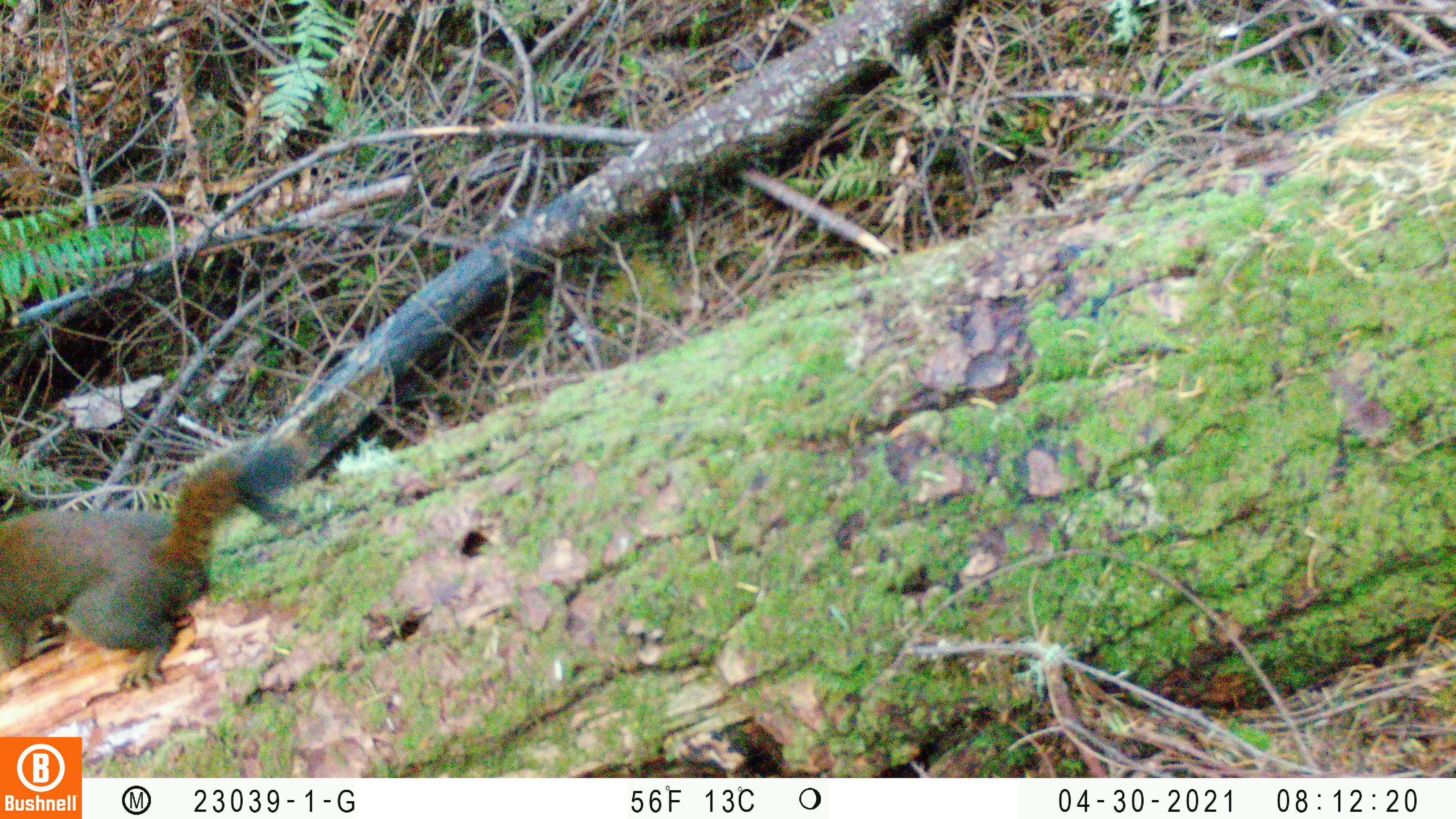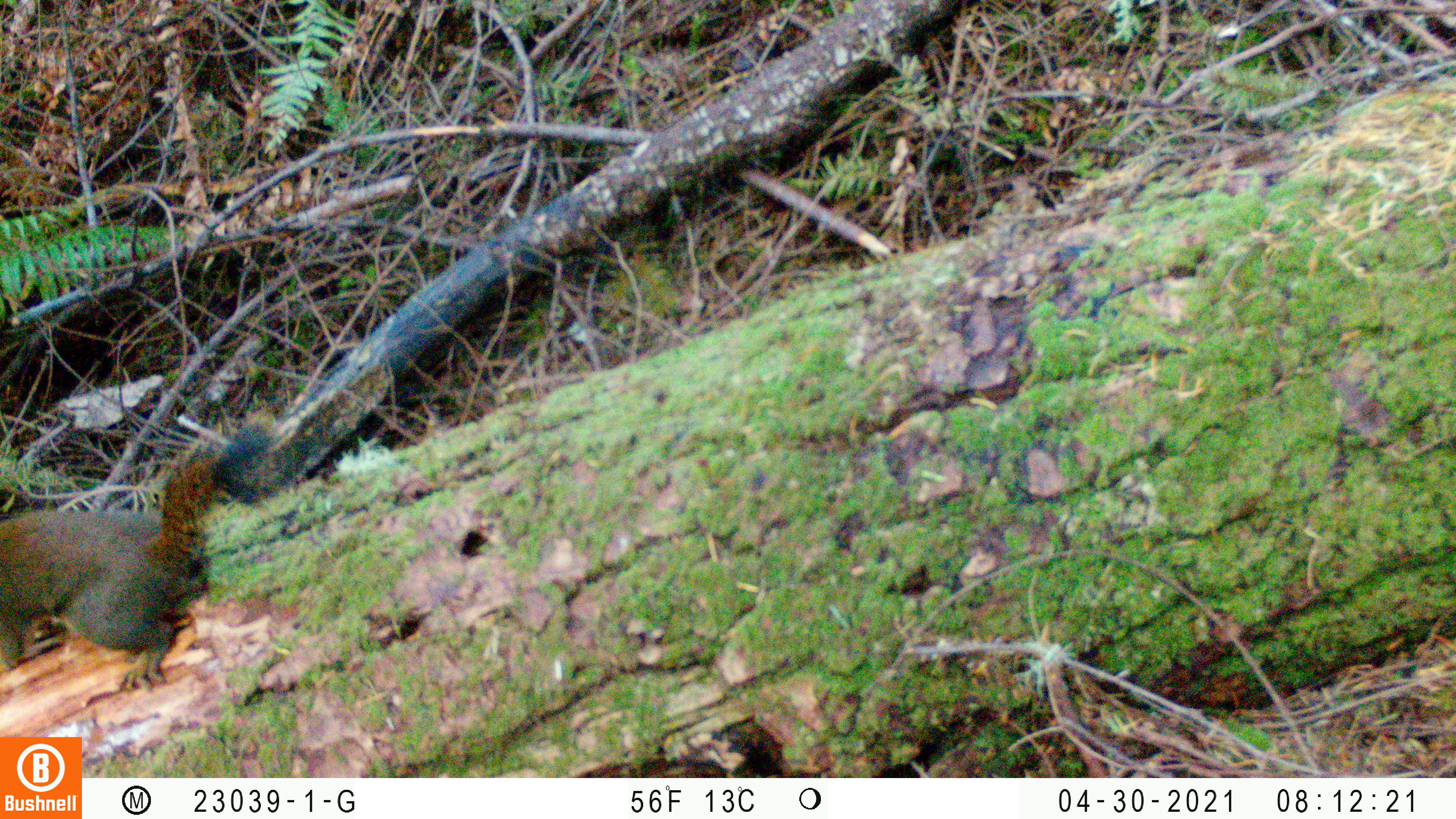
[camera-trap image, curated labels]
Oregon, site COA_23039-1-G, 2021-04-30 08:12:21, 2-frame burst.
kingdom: Animalia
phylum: Chordata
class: Mammalia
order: Rodentia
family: Sciuridae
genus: Tamiasciurus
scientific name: Tamiasciurus douglasii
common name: douglas squirrel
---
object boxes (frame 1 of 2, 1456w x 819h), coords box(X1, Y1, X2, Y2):
douglas squirrel: box(0, 390, 352, 707)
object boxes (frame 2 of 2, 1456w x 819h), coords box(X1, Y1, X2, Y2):
douglas squirrel: box(0, 373, 333, 709)